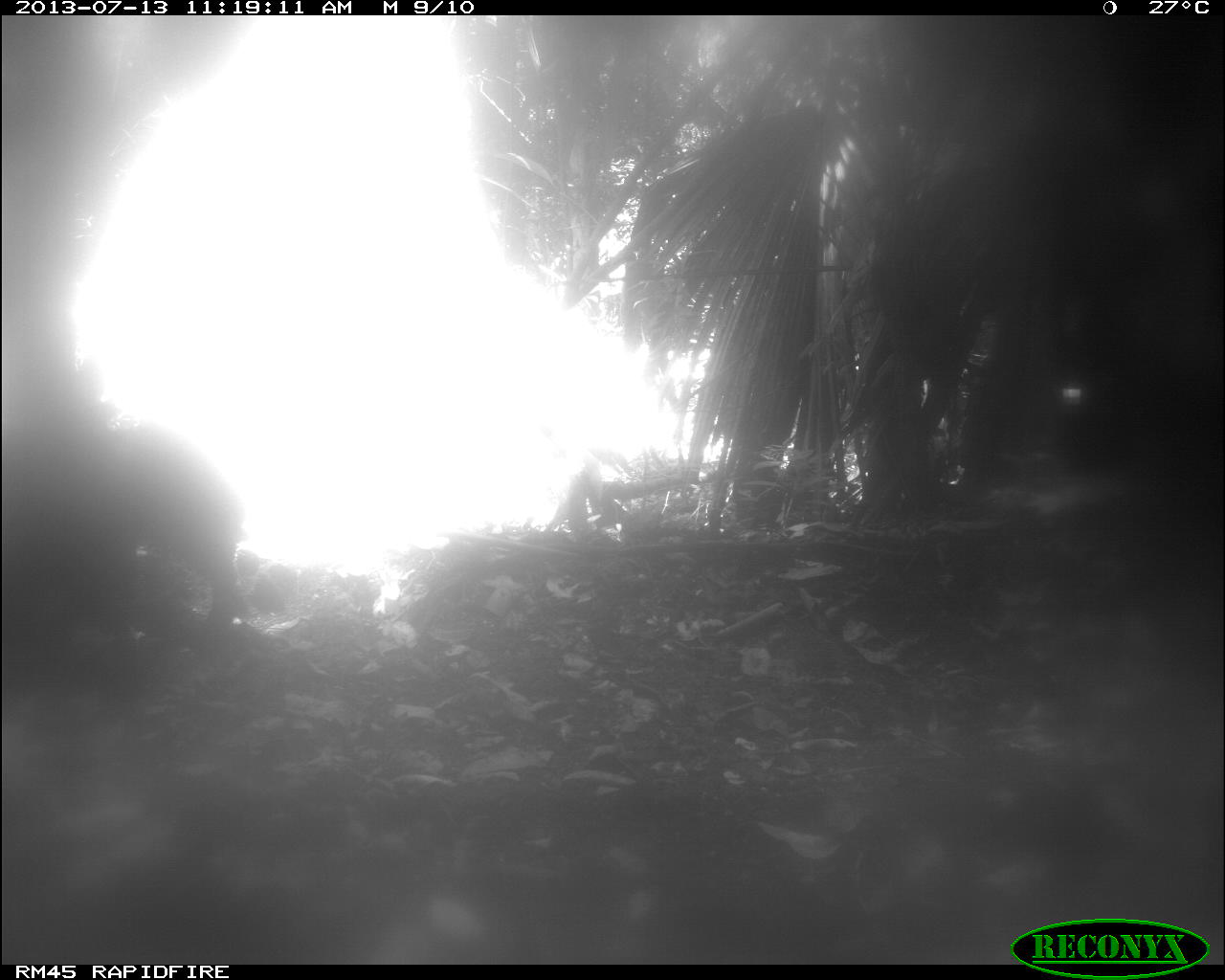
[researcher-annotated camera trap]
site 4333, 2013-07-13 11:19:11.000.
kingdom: Animalia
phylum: Chordata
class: Mammalia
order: Artiodactyla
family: Tayassuidae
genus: Tayassu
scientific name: Tayassu pecari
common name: white-lipped peccary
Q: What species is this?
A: Tayassu pecari (white-lipped peccary).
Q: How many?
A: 1.